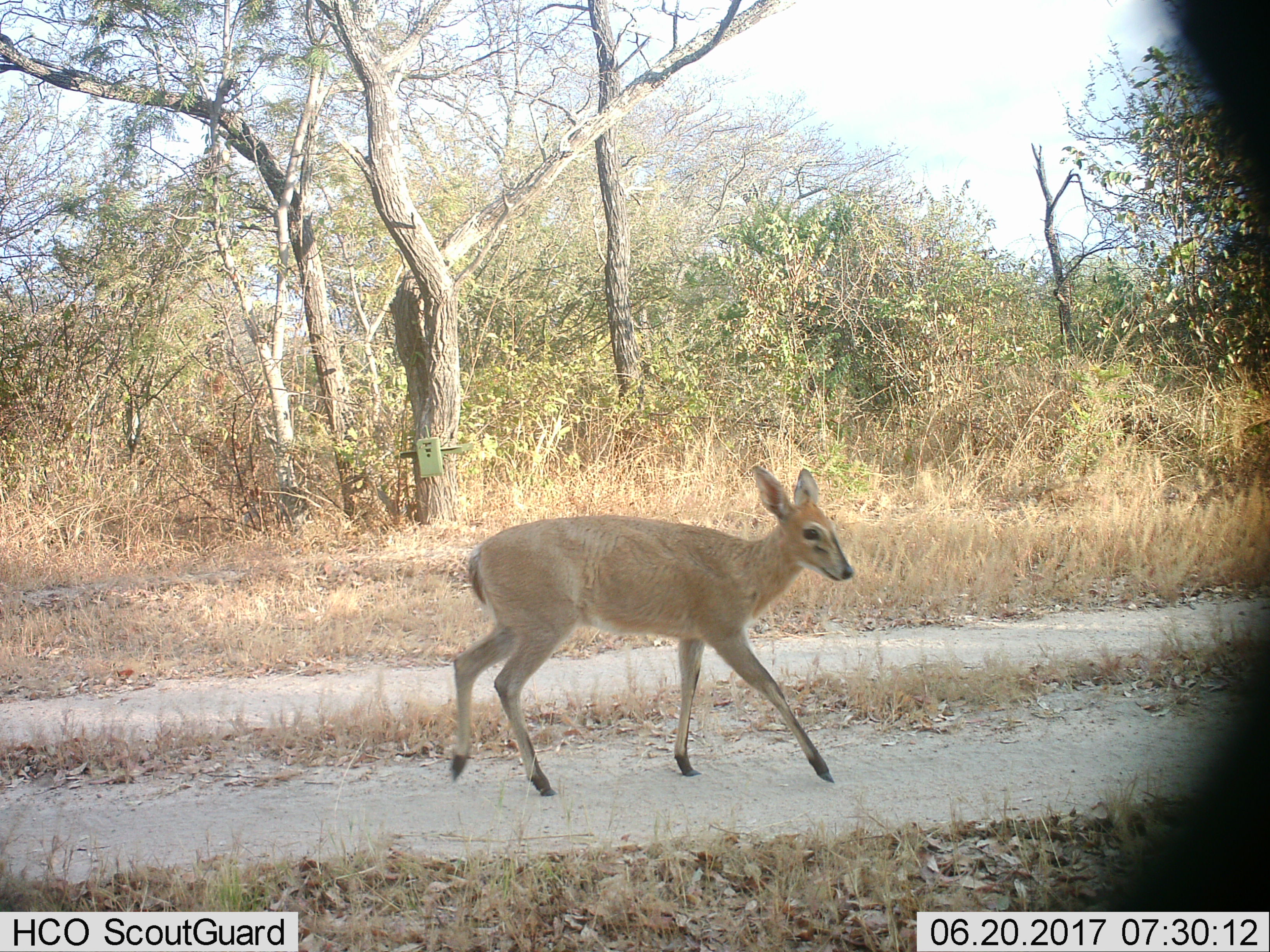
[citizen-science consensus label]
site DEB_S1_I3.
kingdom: Animalia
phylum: Chordata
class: Mammalia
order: Artiodactyla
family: Bovidae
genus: Sylvicapra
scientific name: Sylvicapra grimmia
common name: common duiker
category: duikercommongrey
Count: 1.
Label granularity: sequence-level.